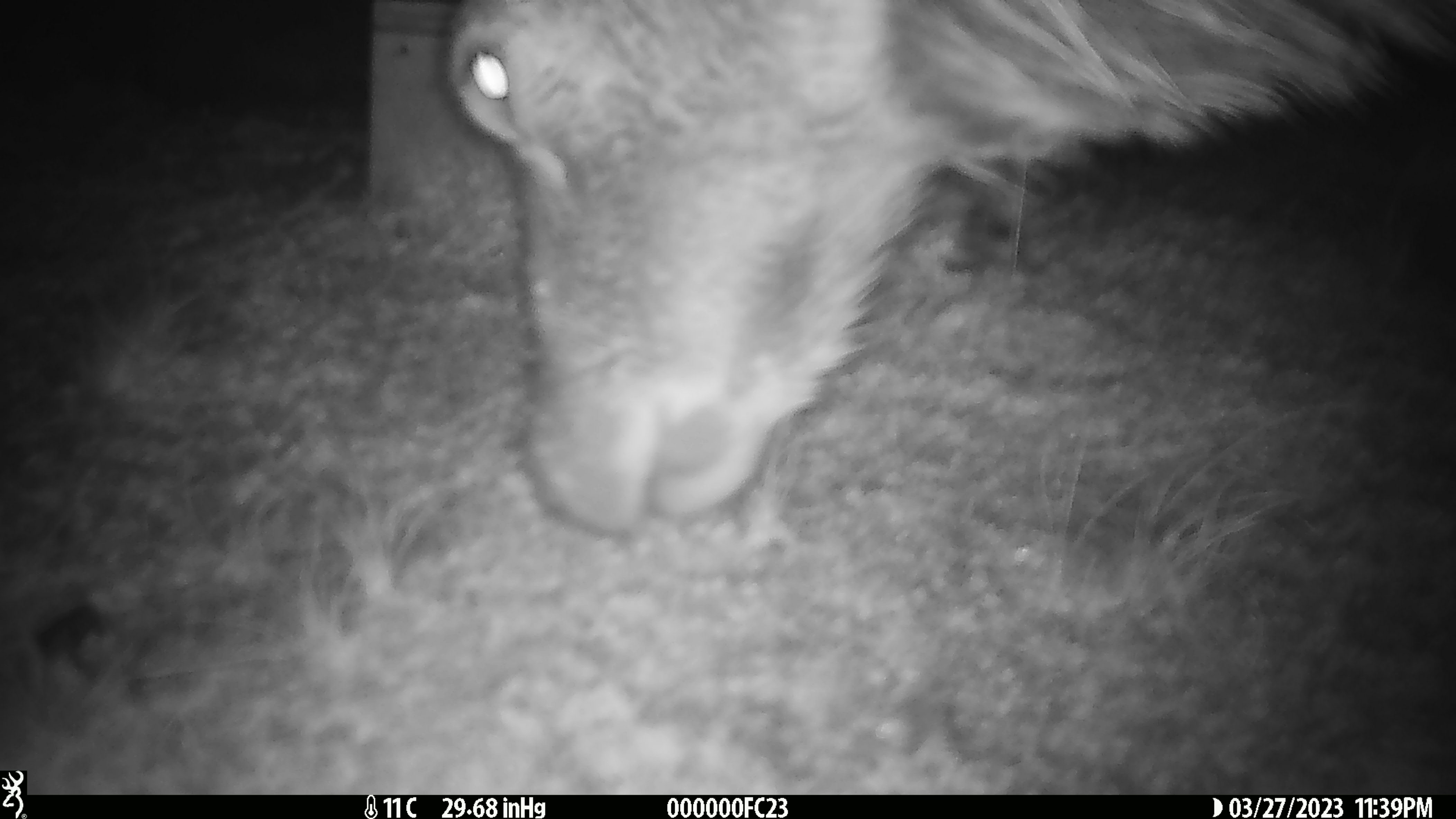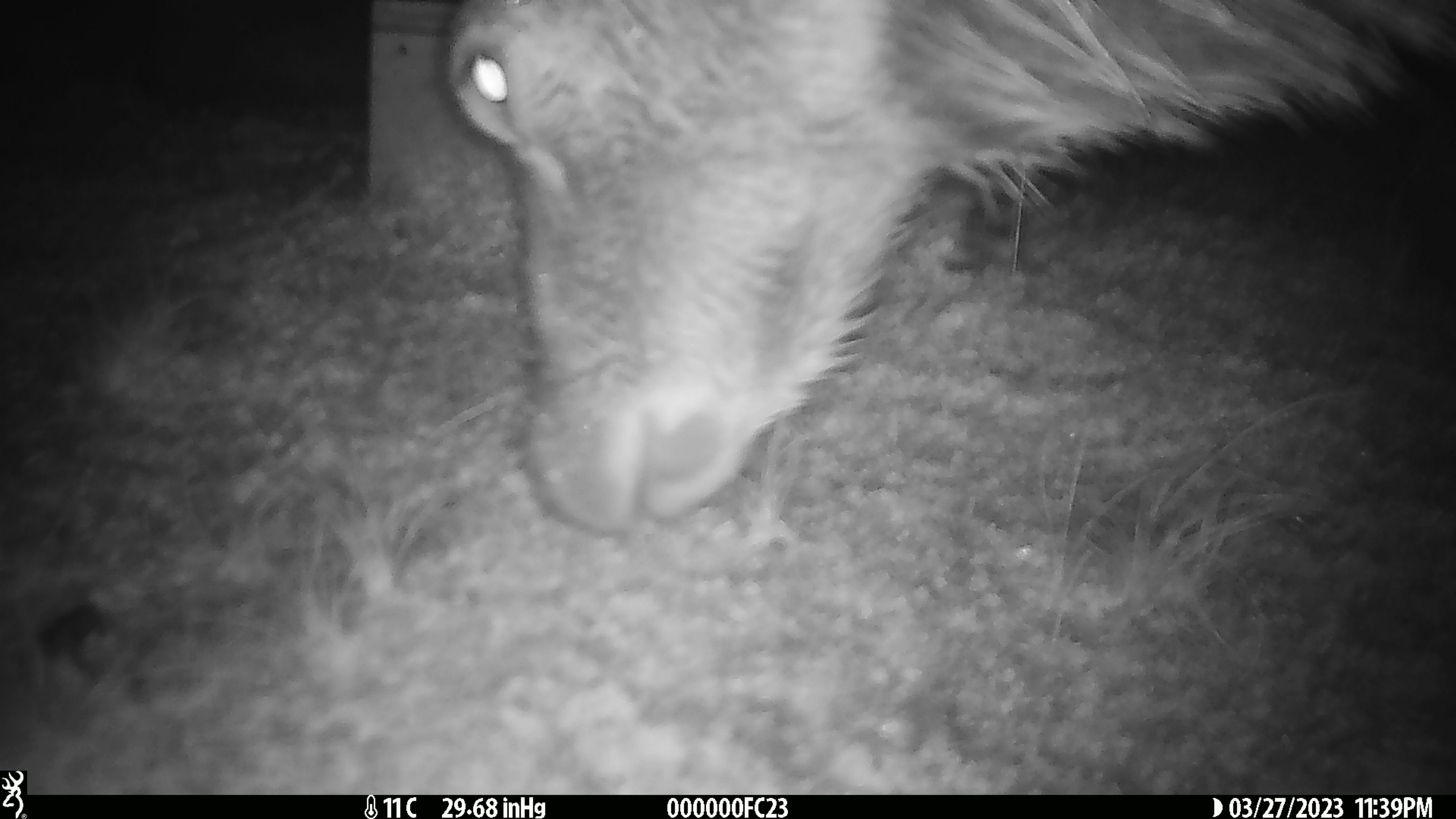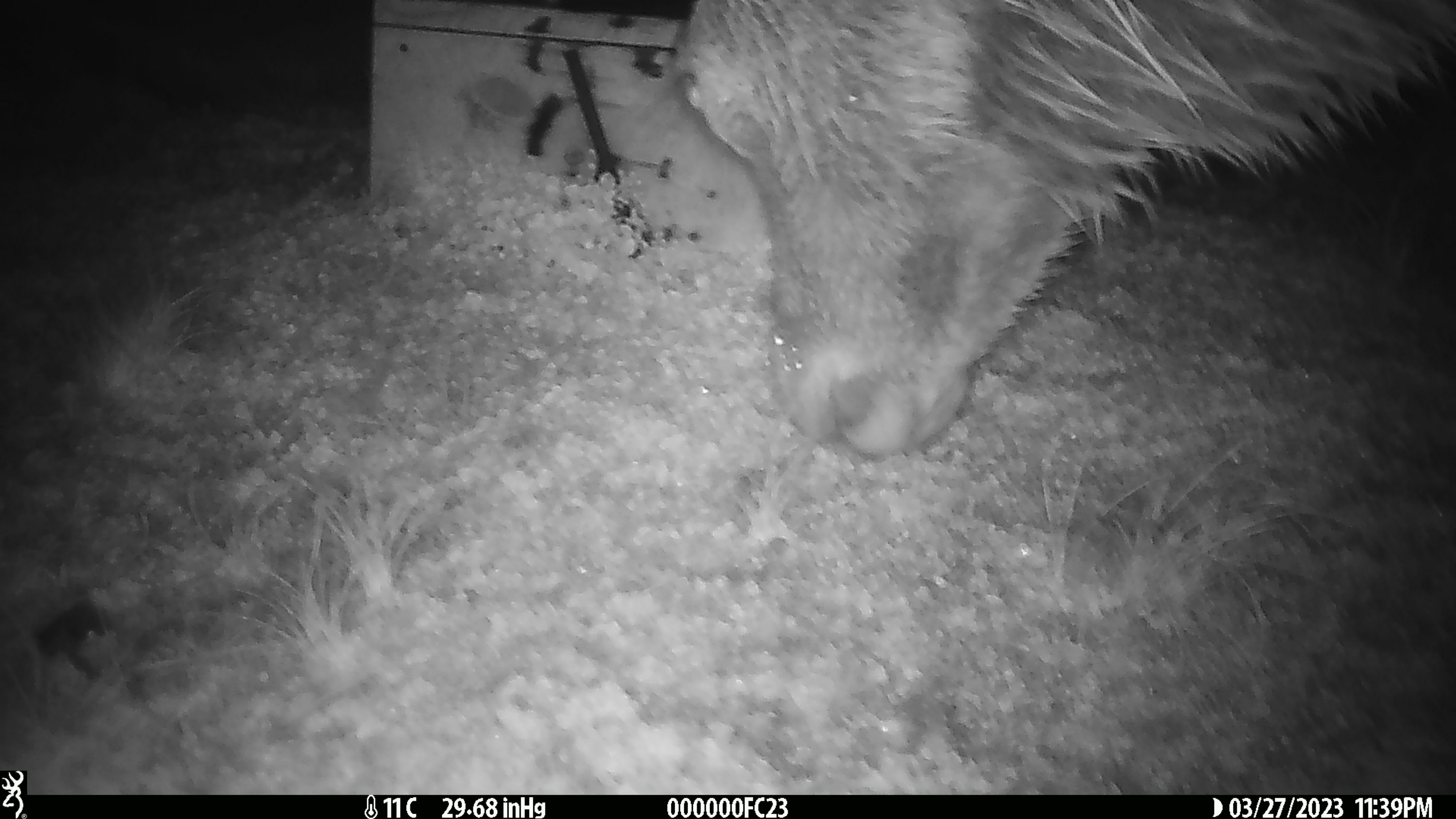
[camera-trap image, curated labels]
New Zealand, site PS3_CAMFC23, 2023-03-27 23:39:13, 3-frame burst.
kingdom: Animalia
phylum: Chordata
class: Mammalia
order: Artiodactyla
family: Cervidae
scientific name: Cervidae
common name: deer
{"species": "deer (Cervidae)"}